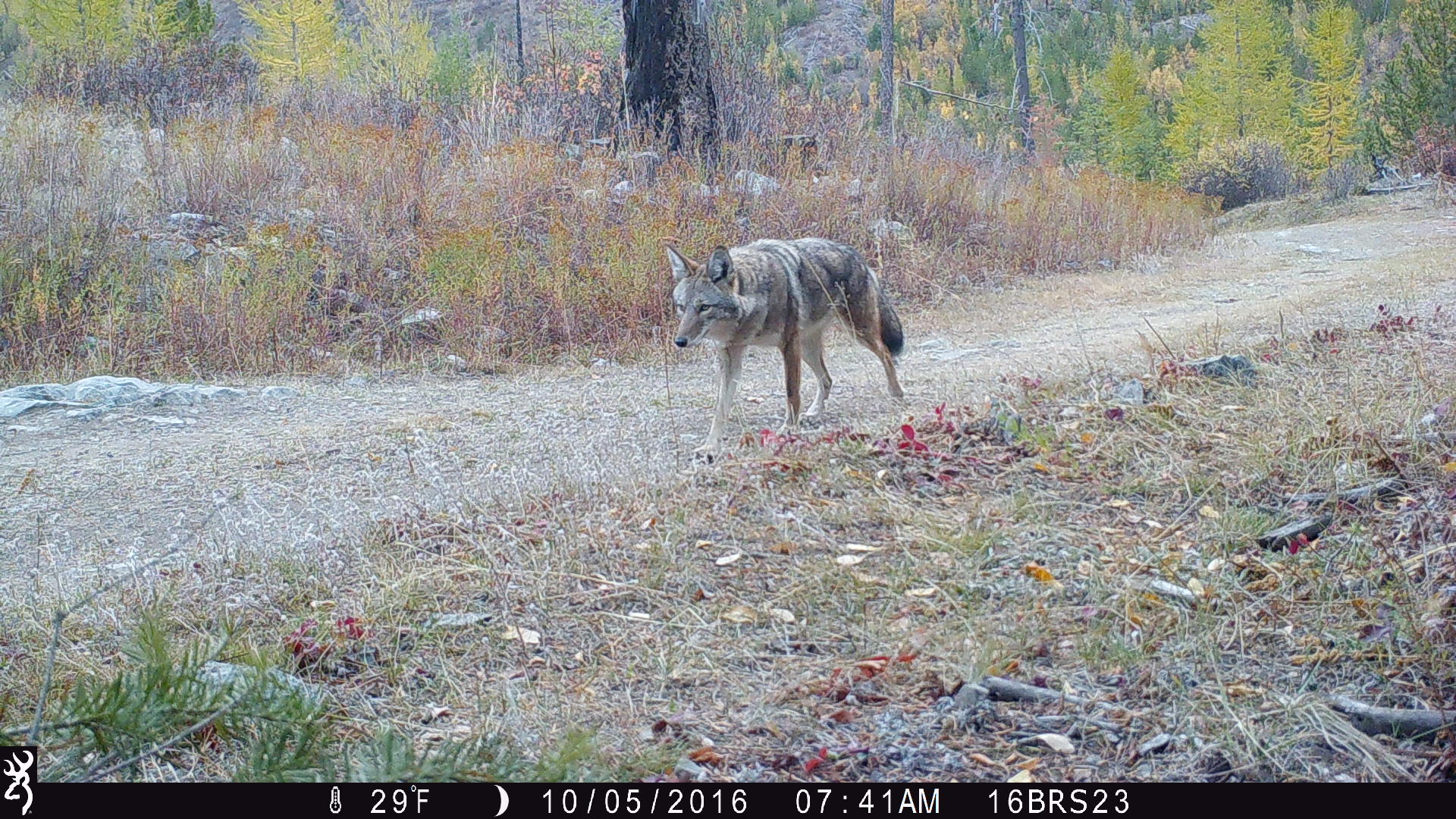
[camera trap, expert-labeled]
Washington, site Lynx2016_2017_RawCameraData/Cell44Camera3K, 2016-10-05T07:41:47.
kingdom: Animalia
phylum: Chordata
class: Mammalia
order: Carnivora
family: Canidae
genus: Canis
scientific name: Canis latrans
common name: coyote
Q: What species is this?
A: Canis latrans (coyote).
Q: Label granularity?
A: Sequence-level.